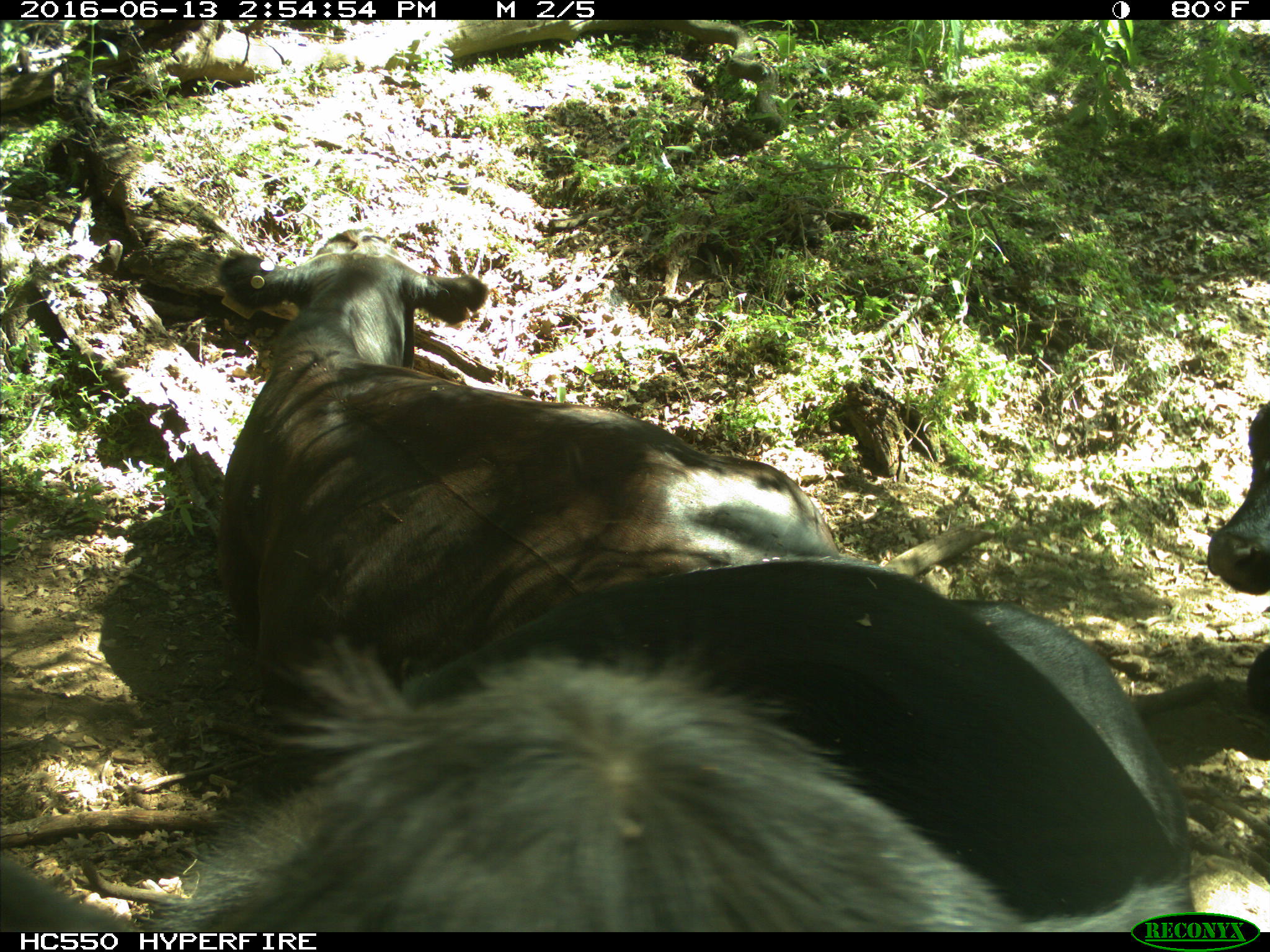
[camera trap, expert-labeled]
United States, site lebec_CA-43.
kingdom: Animalia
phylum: Chordata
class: Mammalia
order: Artiodactyla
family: Bovidae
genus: Bos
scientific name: Bos taurus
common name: domestic cow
Bos taurus (domestic cow).